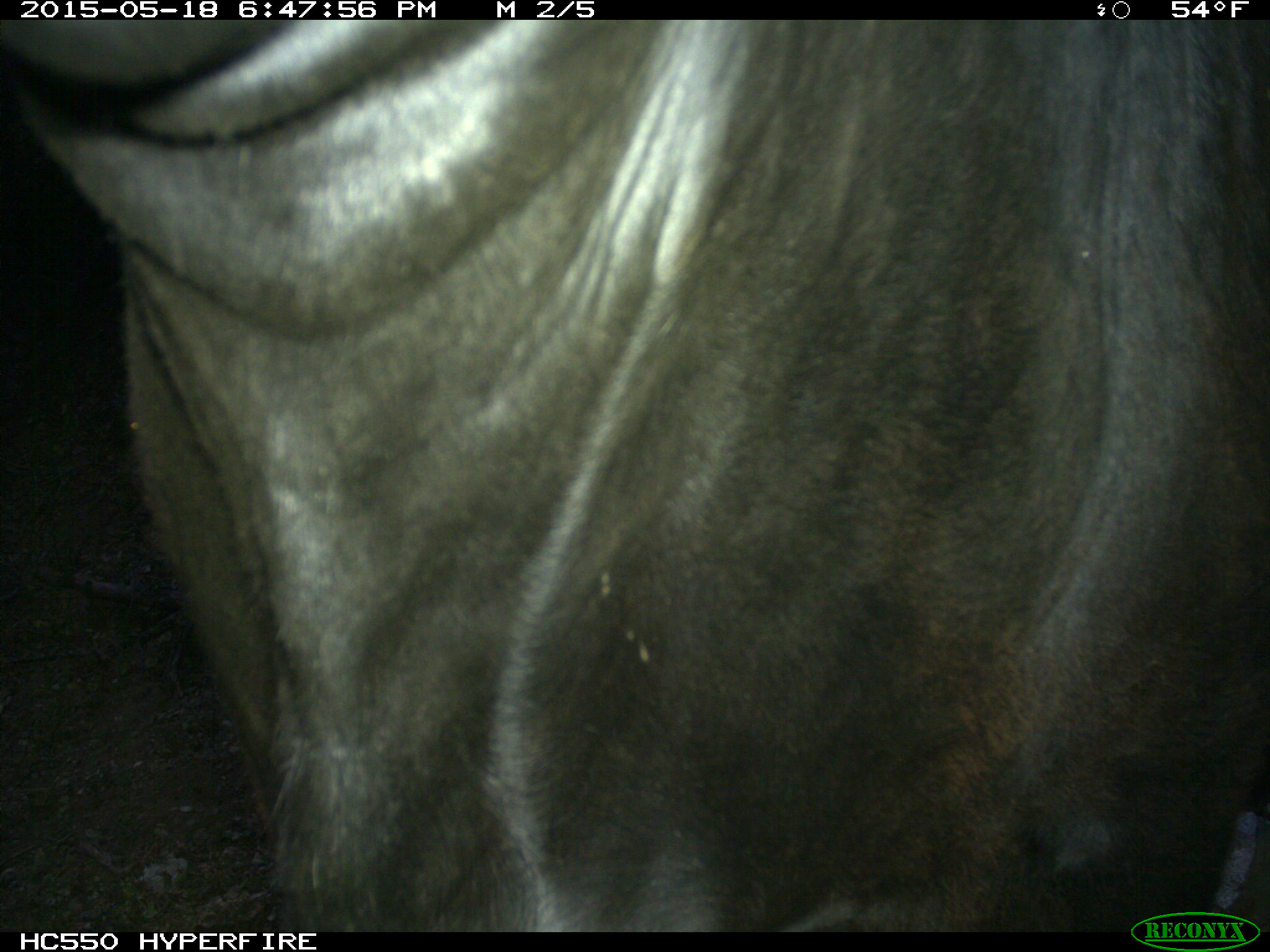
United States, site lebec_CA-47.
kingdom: Animalia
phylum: Chordata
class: Mammalia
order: Artiodactyla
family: Bovidae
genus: Bos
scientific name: Bos taurus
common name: domestic cow